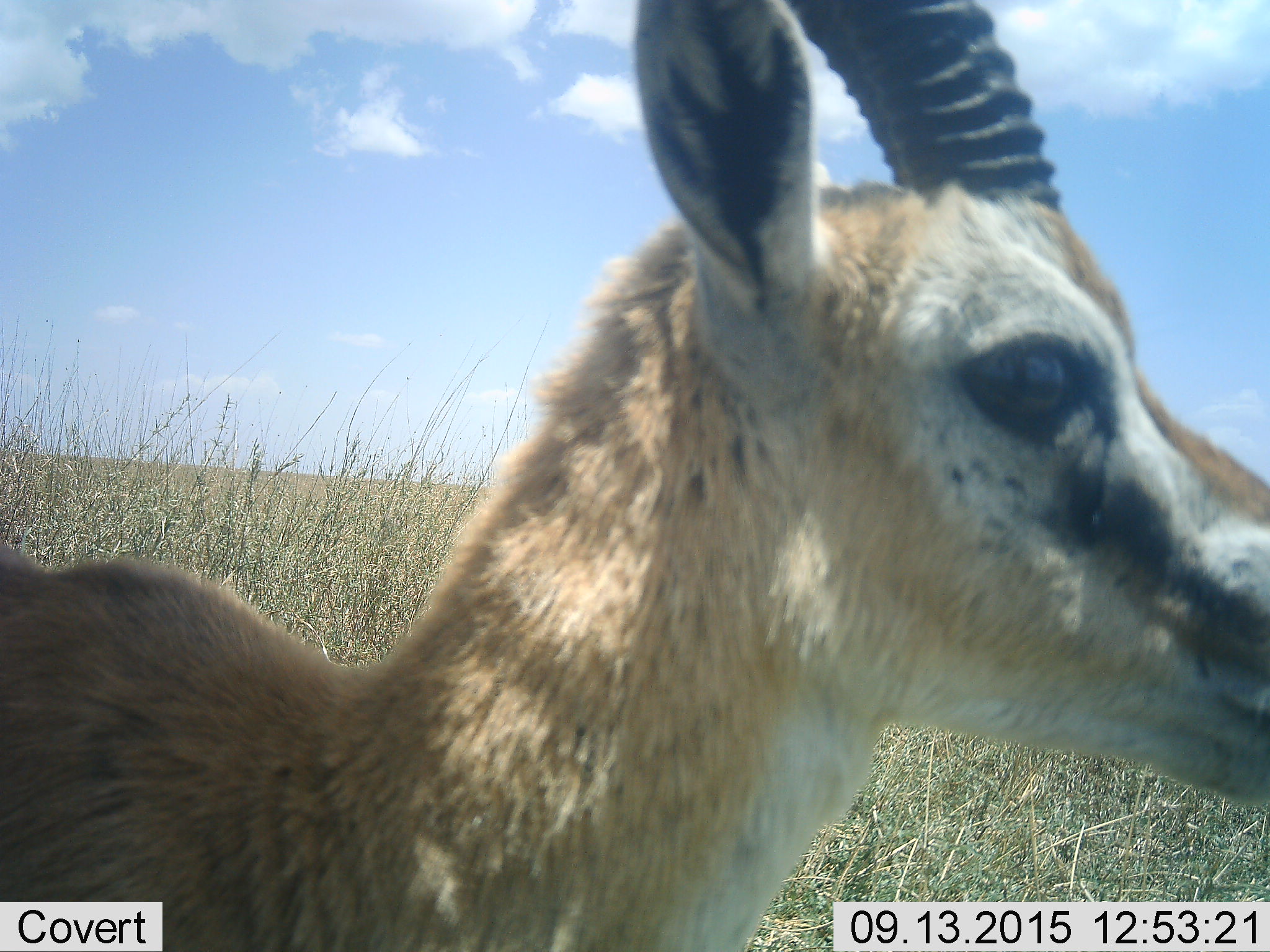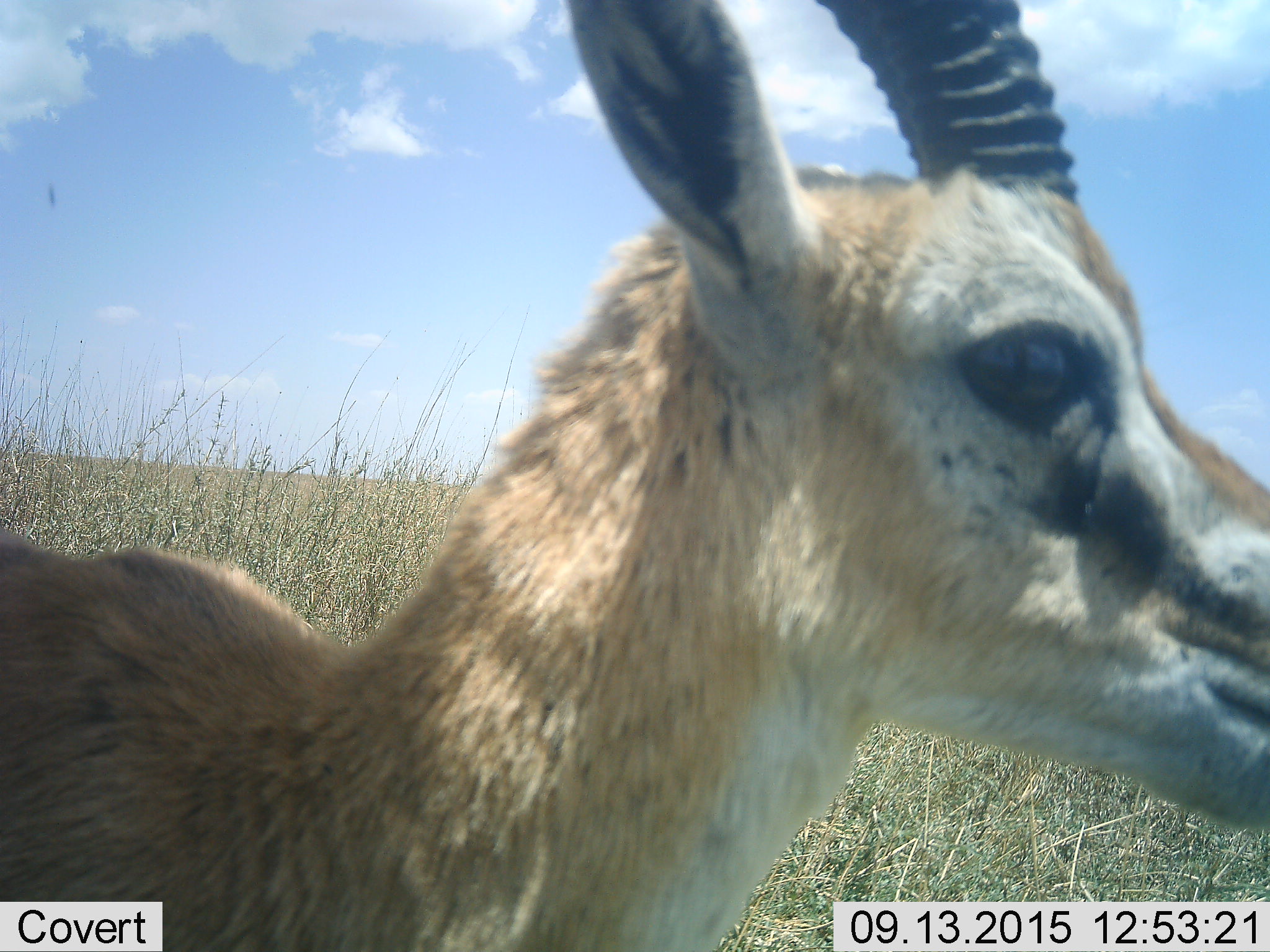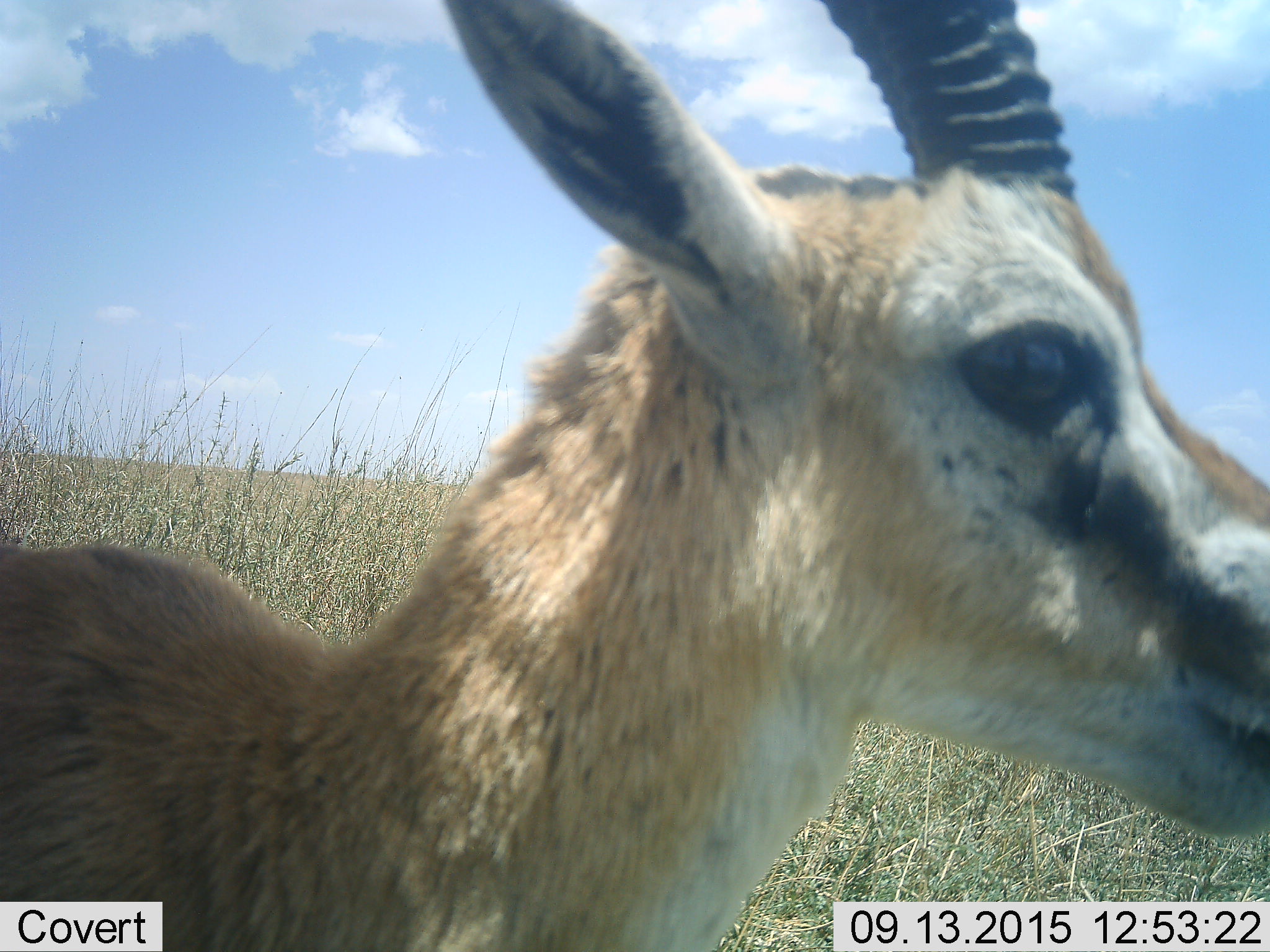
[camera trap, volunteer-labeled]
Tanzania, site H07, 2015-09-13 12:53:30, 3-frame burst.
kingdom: Animalia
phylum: Chordata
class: Mammalia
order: Artiodactyla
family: Bovidae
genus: Eudorcas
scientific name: Eudorcas thomsonii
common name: thomson's gazelle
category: gazellethomsons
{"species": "gazellethomsons (thomson's gazelle) (Eudorcas thomsonii)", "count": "1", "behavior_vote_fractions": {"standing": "75%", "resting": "0%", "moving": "12%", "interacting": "0%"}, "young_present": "0%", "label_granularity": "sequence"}